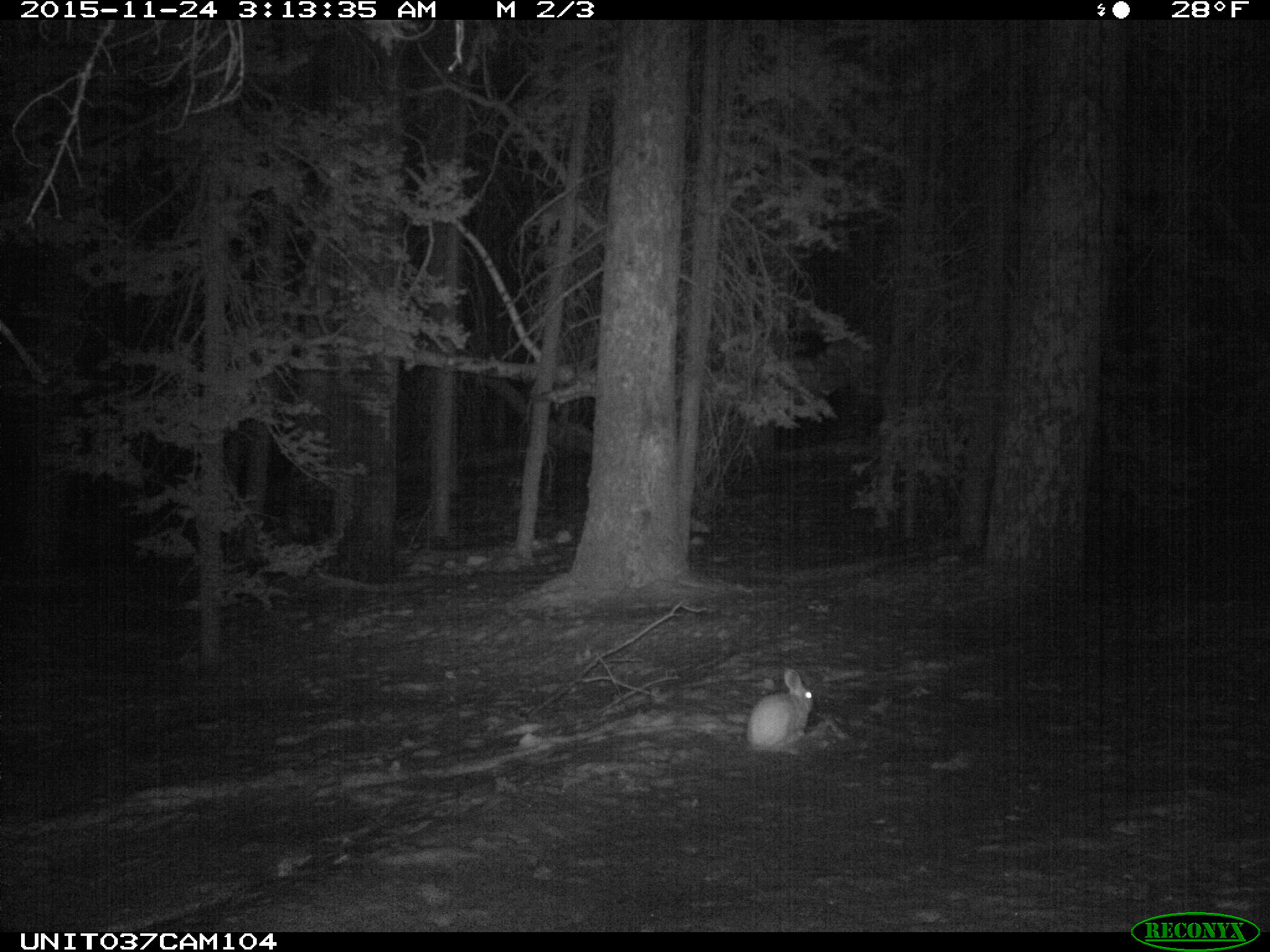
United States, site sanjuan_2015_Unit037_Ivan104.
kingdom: Animalia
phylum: Chordata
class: Mammalia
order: Lagomorpha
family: Leporidae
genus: Lepus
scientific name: Lepus americanus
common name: snowshoe hare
Lepus americanus (snowshoe hare).